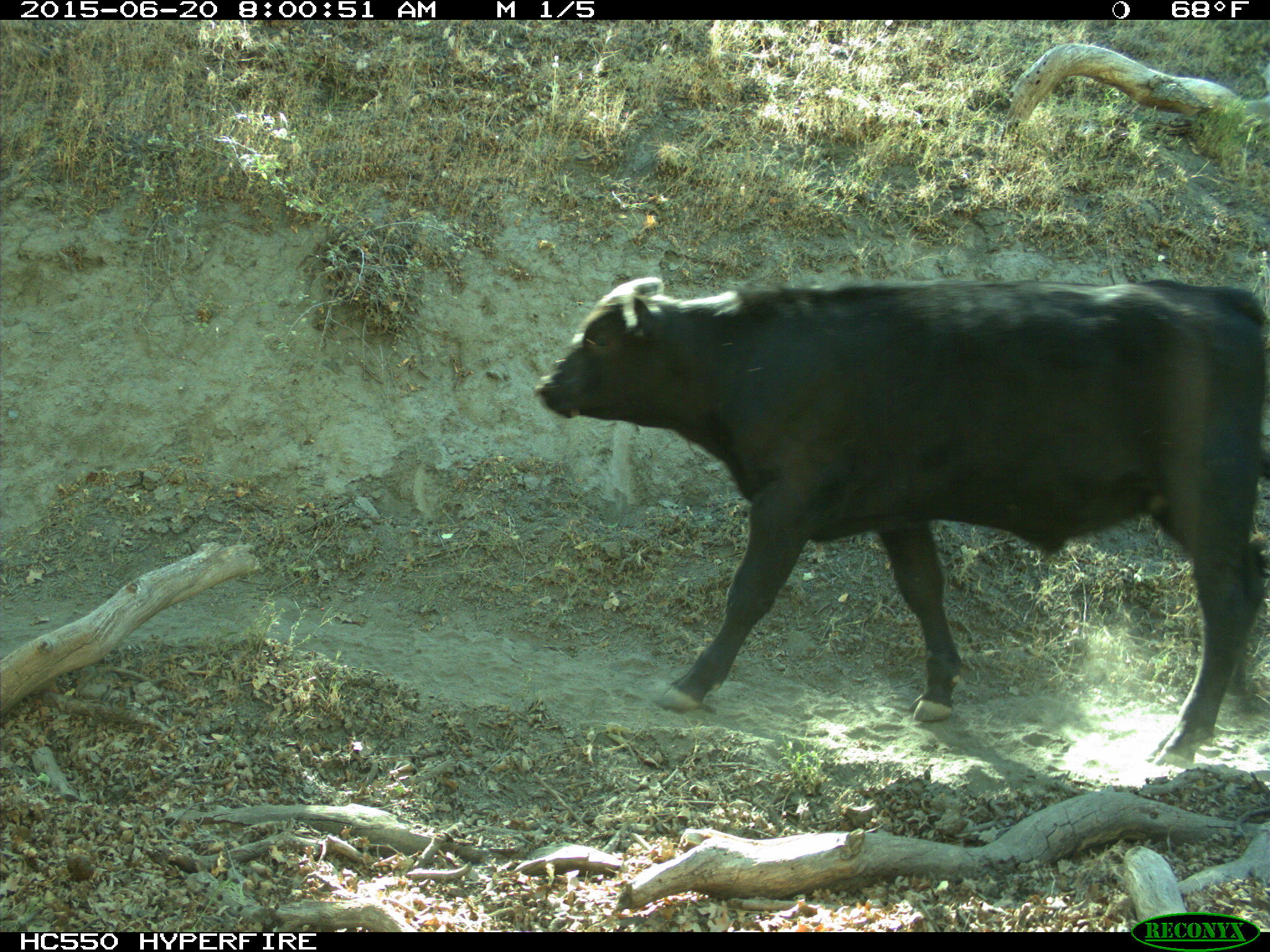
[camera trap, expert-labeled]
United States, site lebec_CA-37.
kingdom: Animalia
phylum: Chordata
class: Mammalia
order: Artiodactyla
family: Bovidae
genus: Bos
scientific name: Bos taurus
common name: domestic cow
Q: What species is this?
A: Bos taurus (domestic cow).